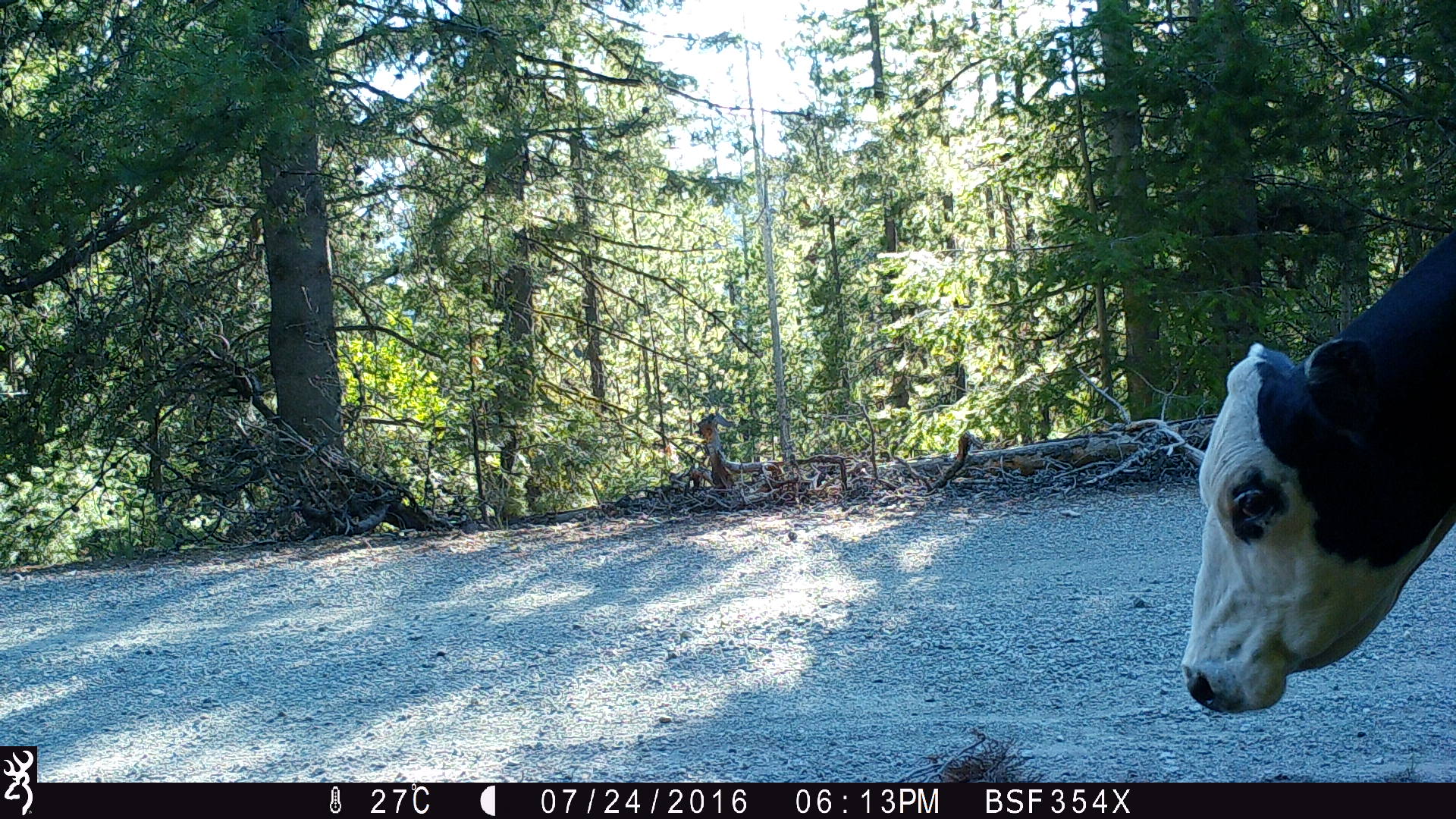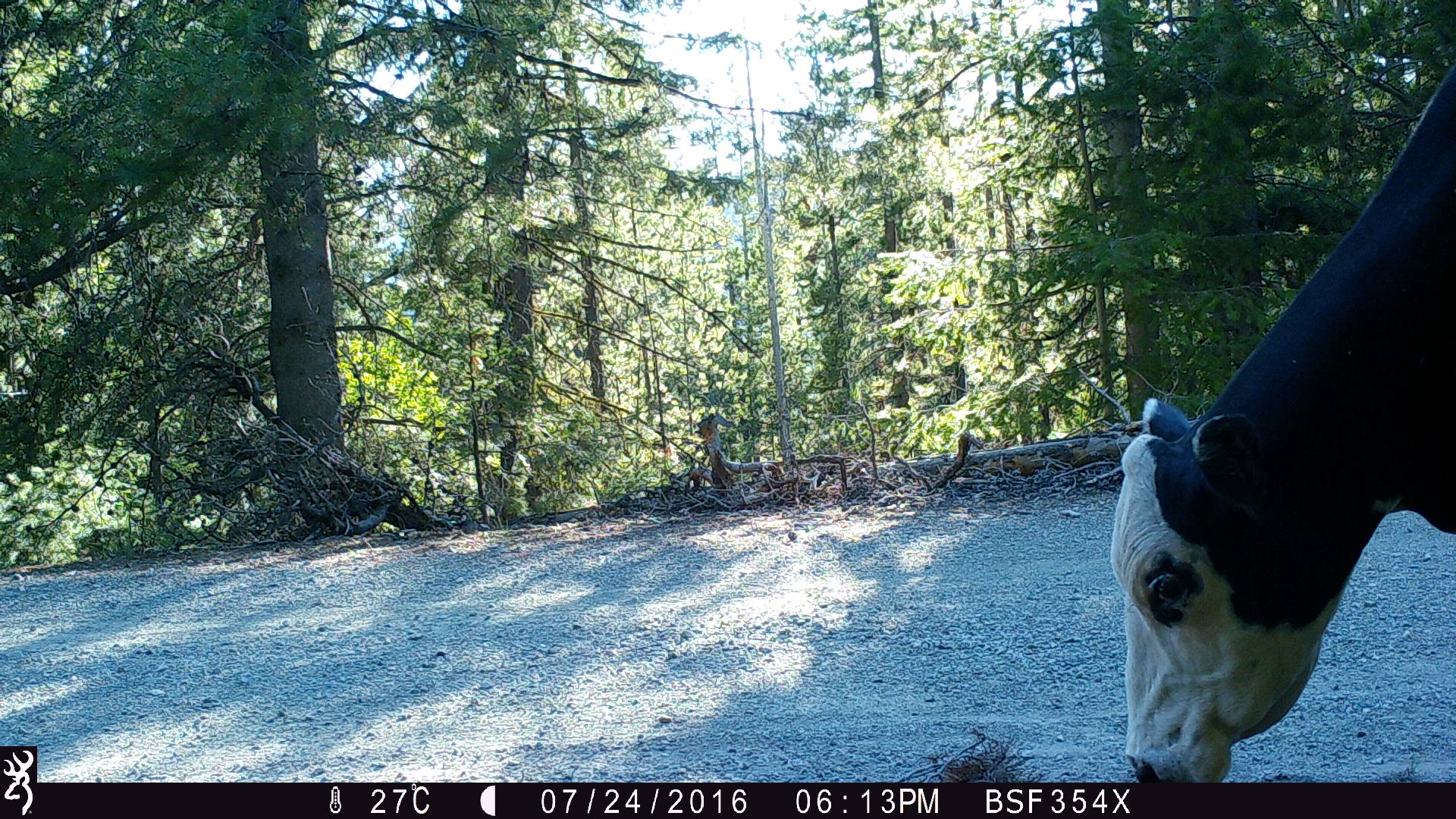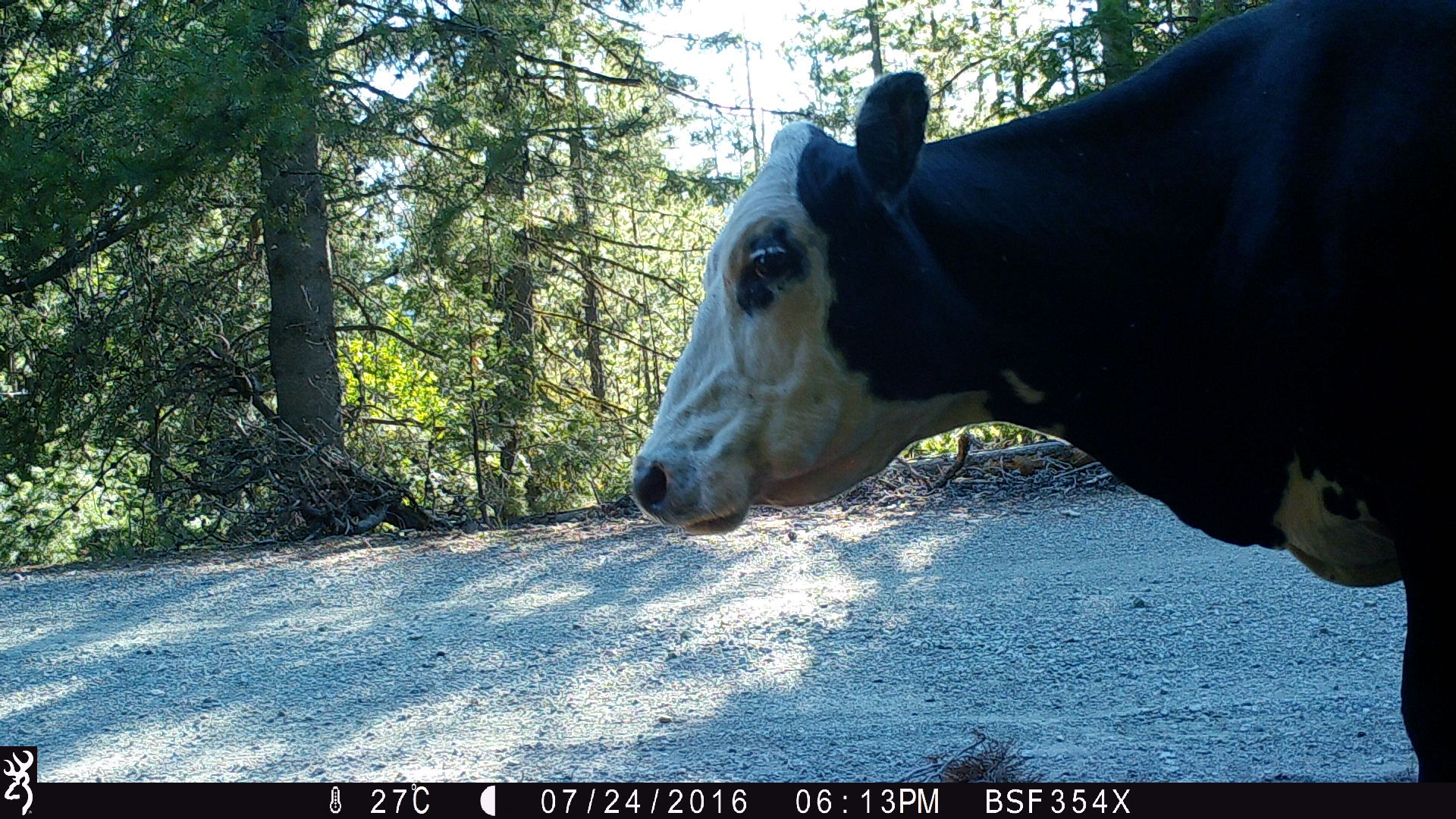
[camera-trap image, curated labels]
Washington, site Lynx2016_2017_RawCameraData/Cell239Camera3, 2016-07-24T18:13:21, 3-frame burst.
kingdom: Animalia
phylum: Chordata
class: Mammalia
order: Artiodactyla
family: Bovidae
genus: Bos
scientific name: Bos taurus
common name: domestic cattle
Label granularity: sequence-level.